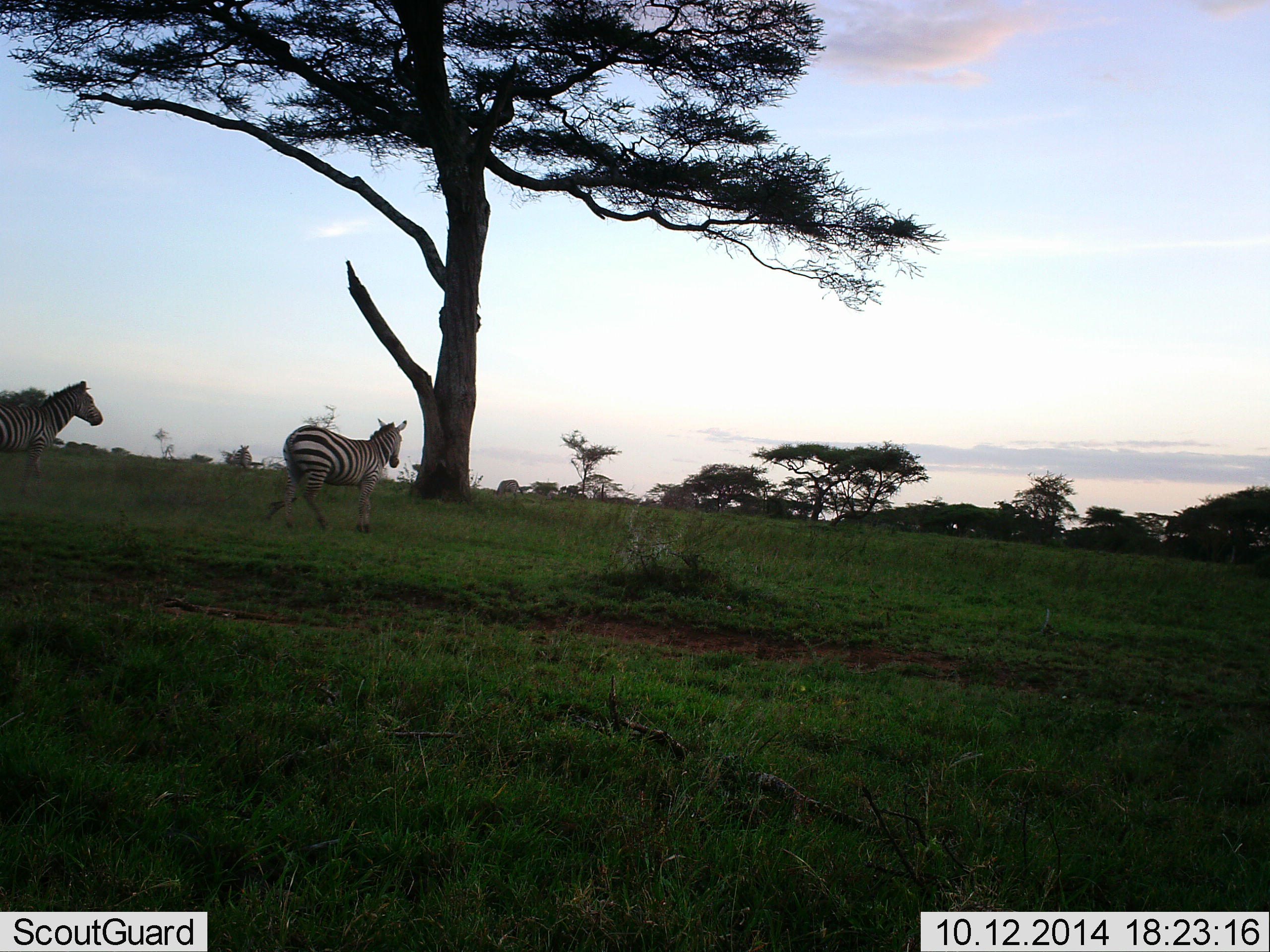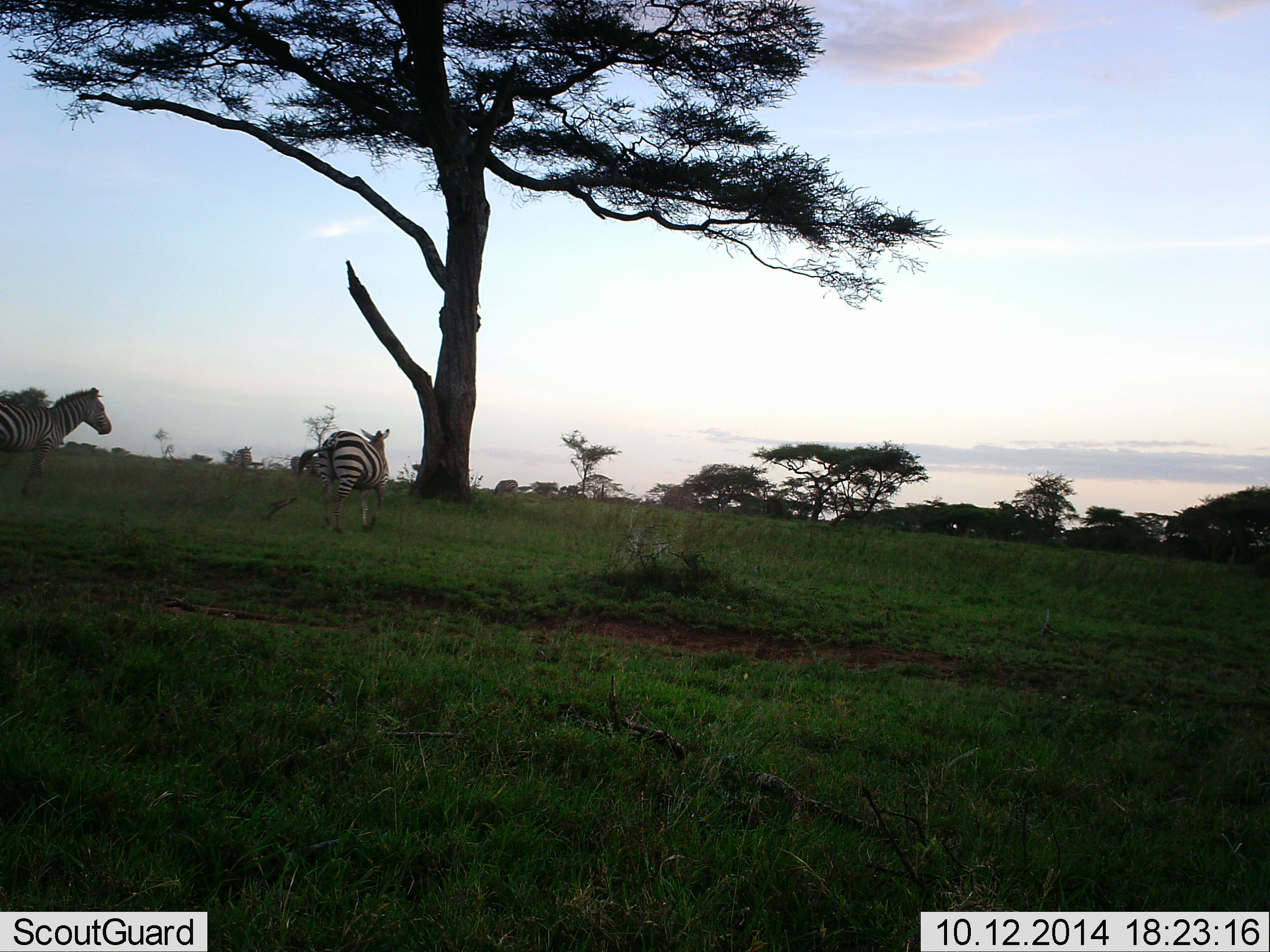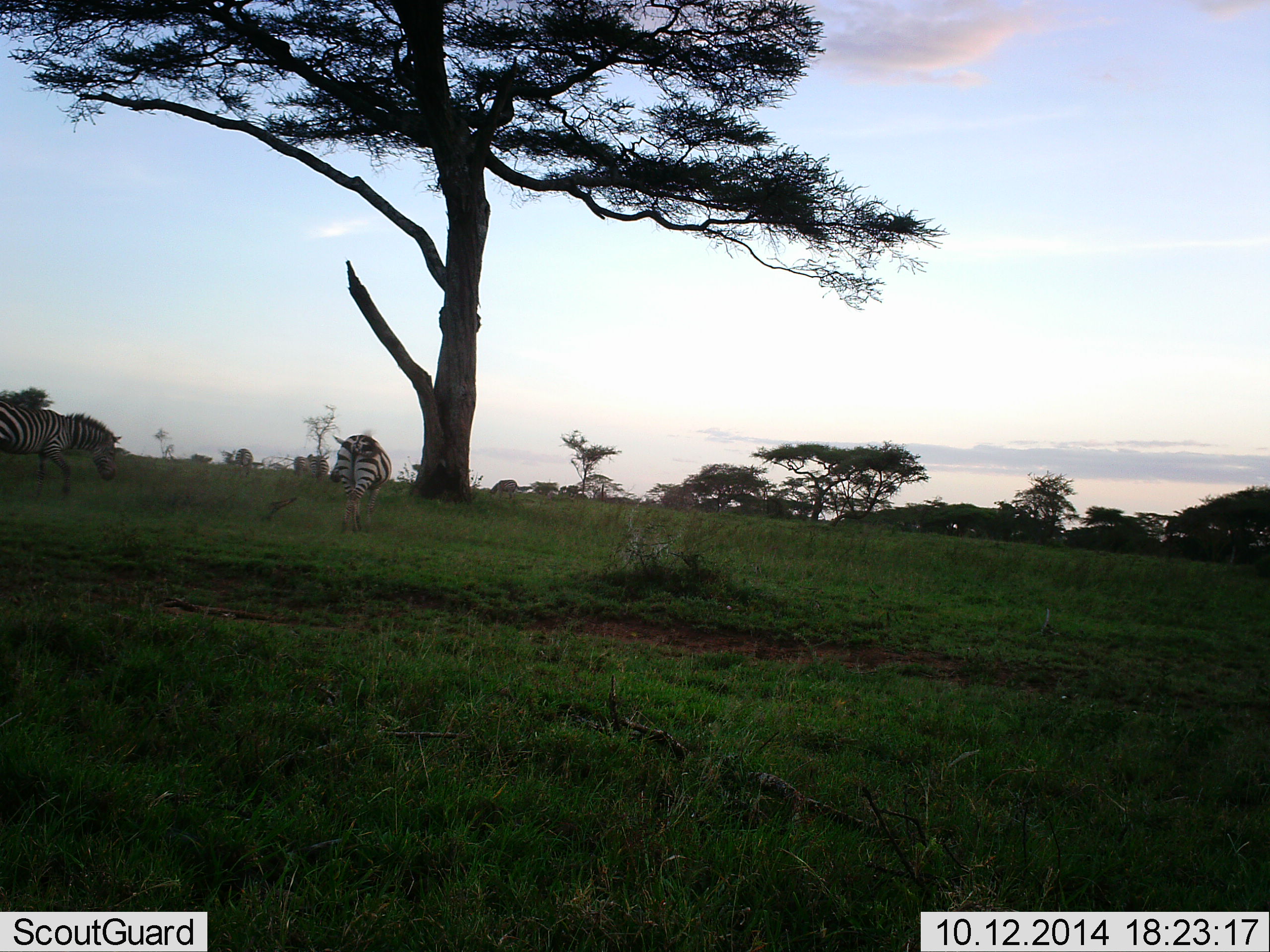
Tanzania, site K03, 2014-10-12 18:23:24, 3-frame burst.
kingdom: Animalia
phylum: Chordata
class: Mammalia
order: Perissodactyla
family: Equidae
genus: Equus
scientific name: Equus quagga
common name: plains zebra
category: zebra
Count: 3.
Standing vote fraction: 40%.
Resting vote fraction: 10%.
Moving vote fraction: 90%.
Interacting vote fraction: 0%.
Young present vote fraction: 0%.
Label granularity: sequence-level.